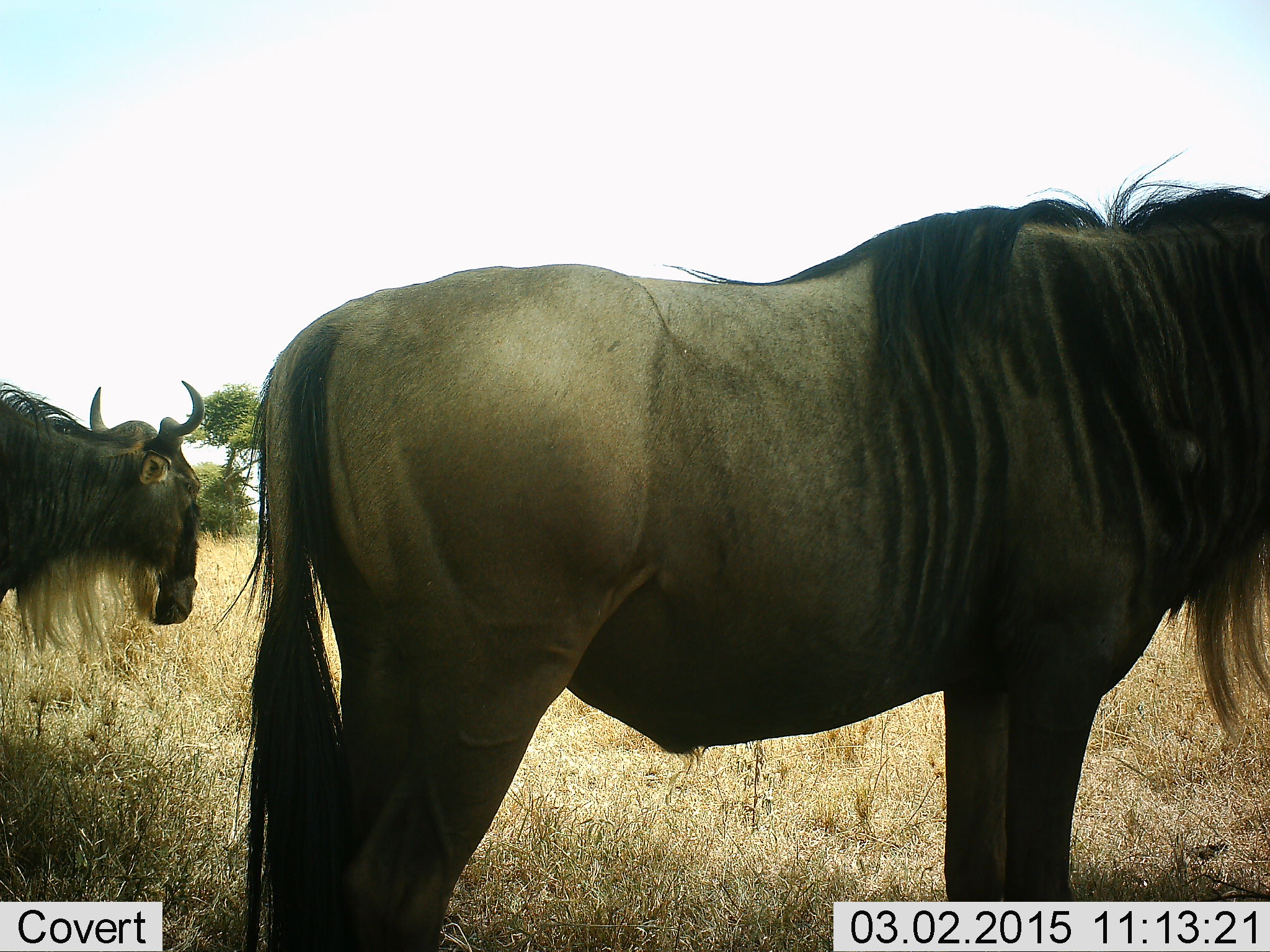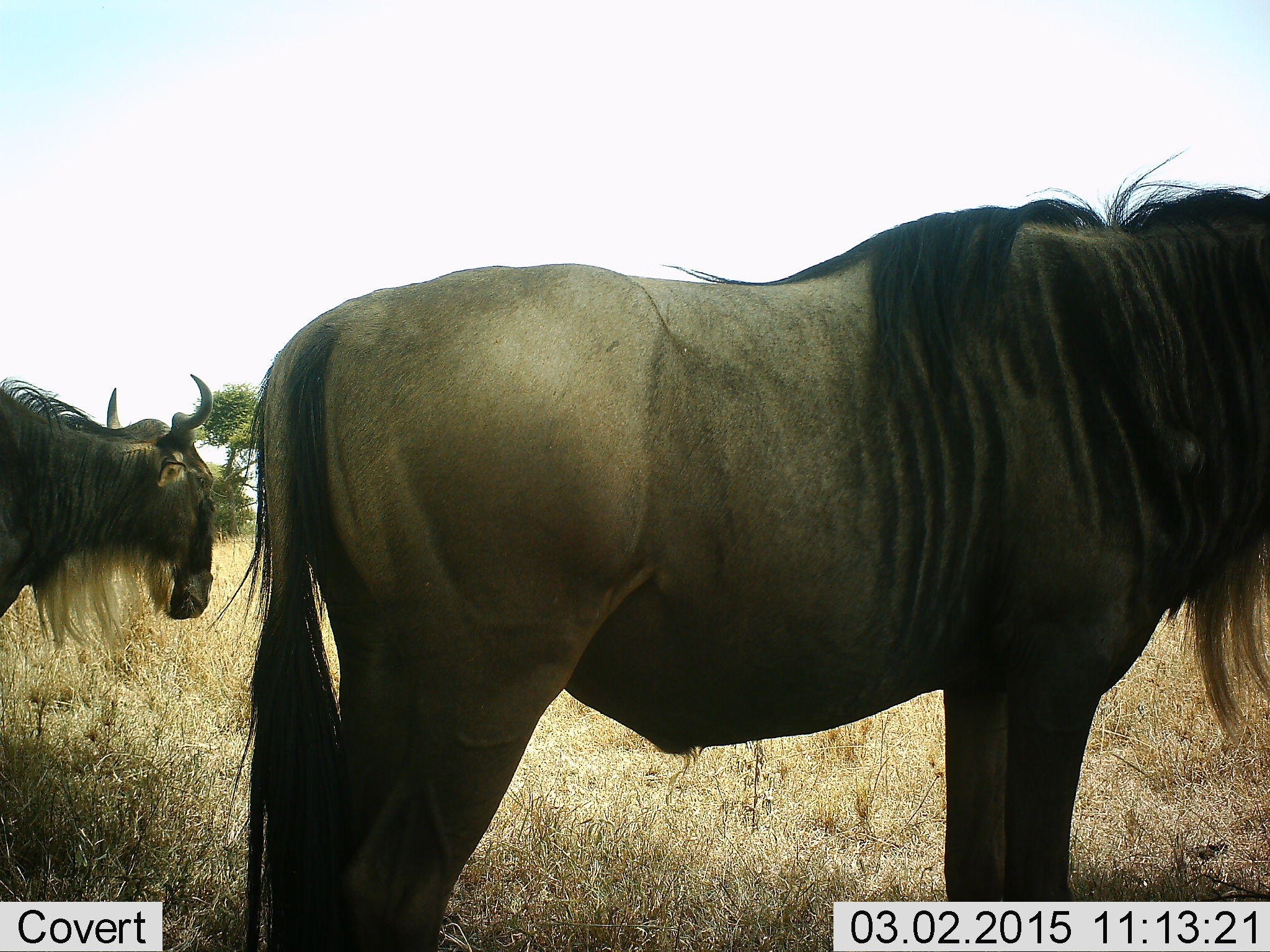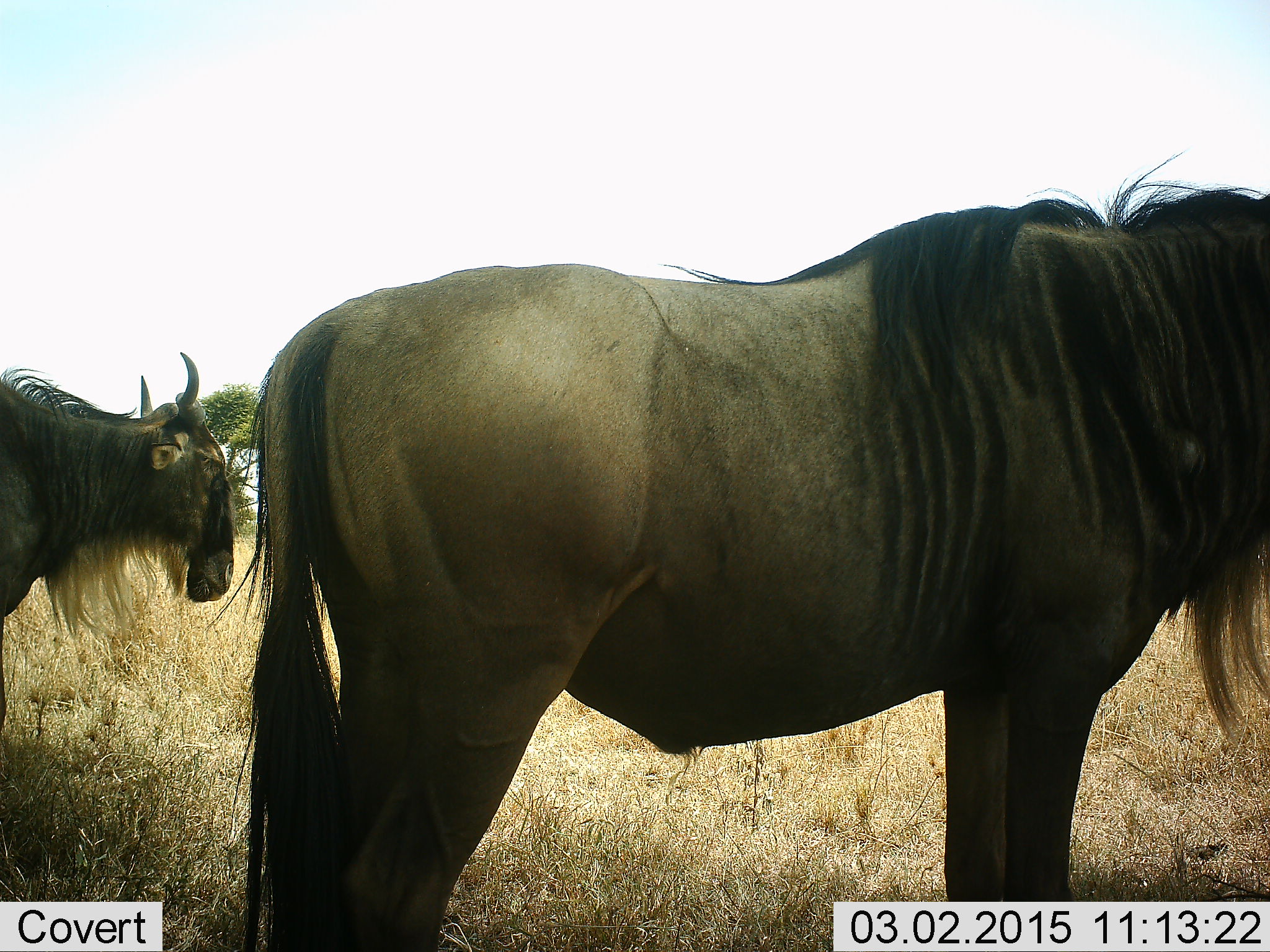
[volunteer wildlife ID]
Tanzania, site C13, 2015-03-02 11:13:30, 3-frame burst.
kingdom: Animalia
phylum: Chordata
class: Mammalia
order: Artiodactyla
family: Bovidae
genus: Connochaetes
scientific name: Connochaetes taurinus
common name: blue wildebeest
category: wildebeest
Wildebeest (blue wildebeest) (Connochaetes taurinus), count 2. Behavior (volunteer vote fractions): standing 100%, resting 0%, moving 0%, interacting 0%. Young present (vote fraction): 0%. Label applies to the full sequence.